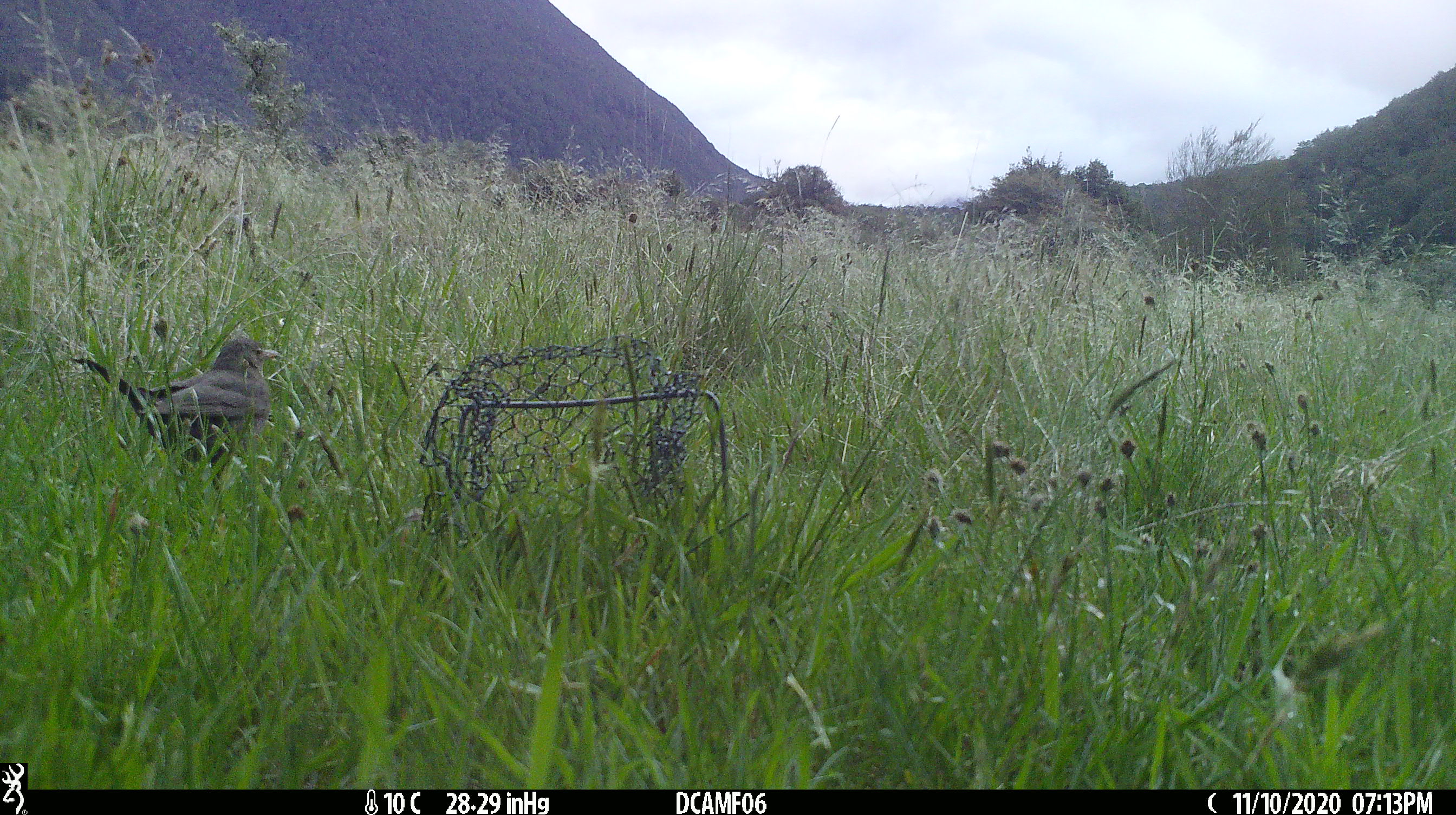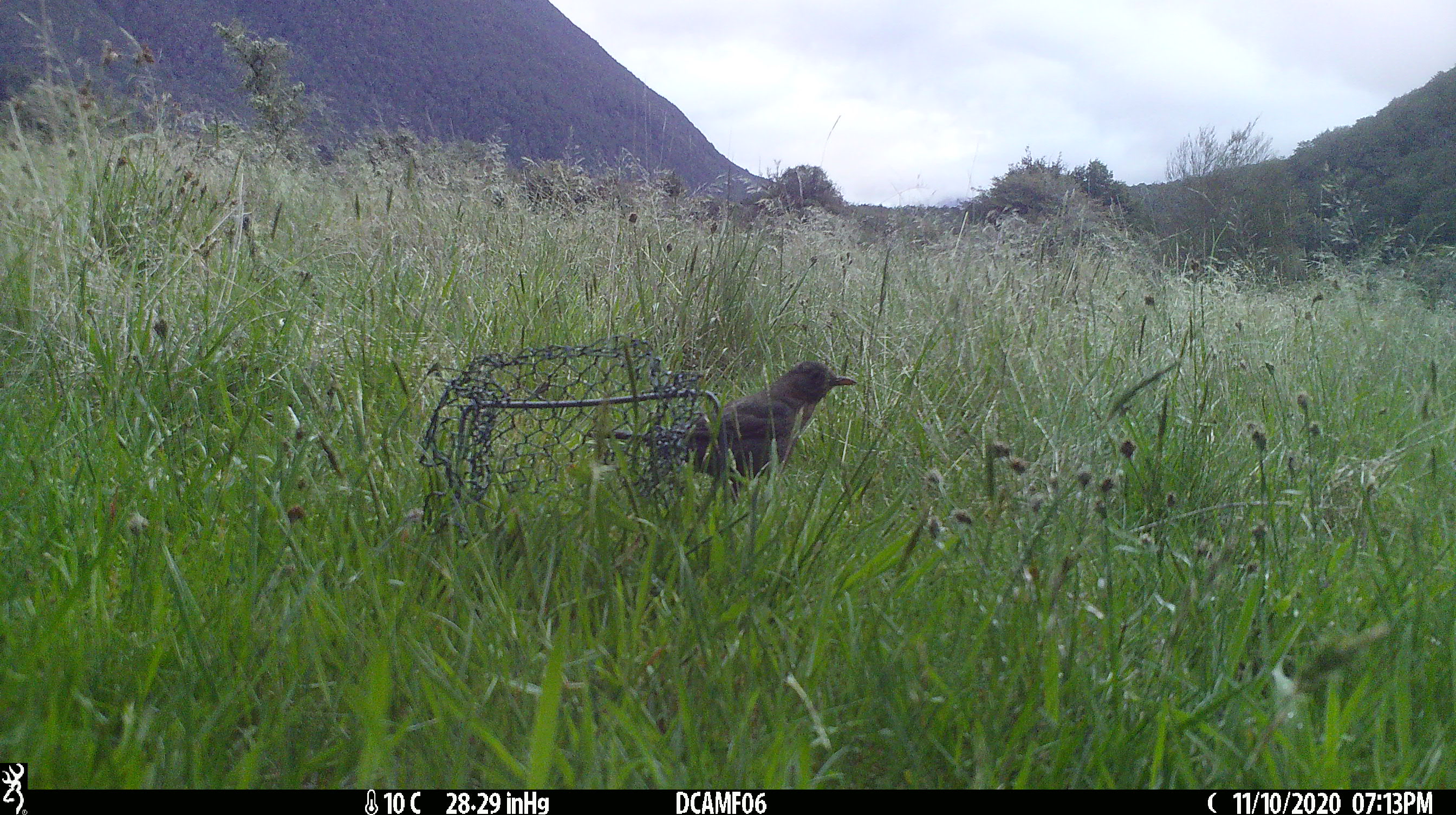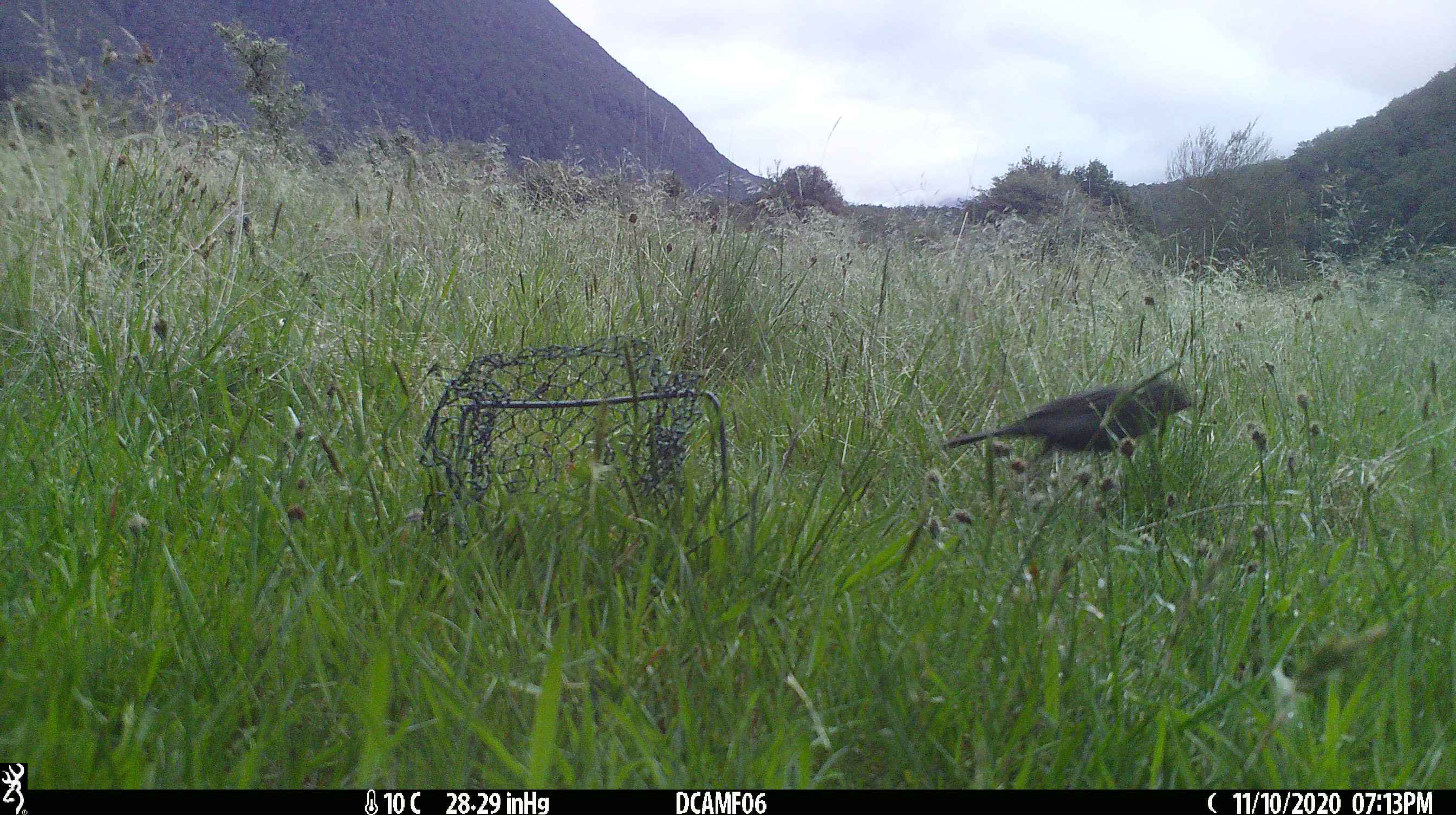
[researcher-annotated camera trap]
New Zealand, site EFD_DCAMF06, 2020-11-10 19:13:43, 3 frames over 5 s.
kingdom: Animalia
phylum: Chordata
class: Aves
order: Passeriformes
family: Turdidae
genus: Turdus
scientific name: Turdus merula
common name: eurasian blackbird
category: blackbird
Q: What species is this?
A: Blackbird (eurasian blackbird) (Turdus merula).